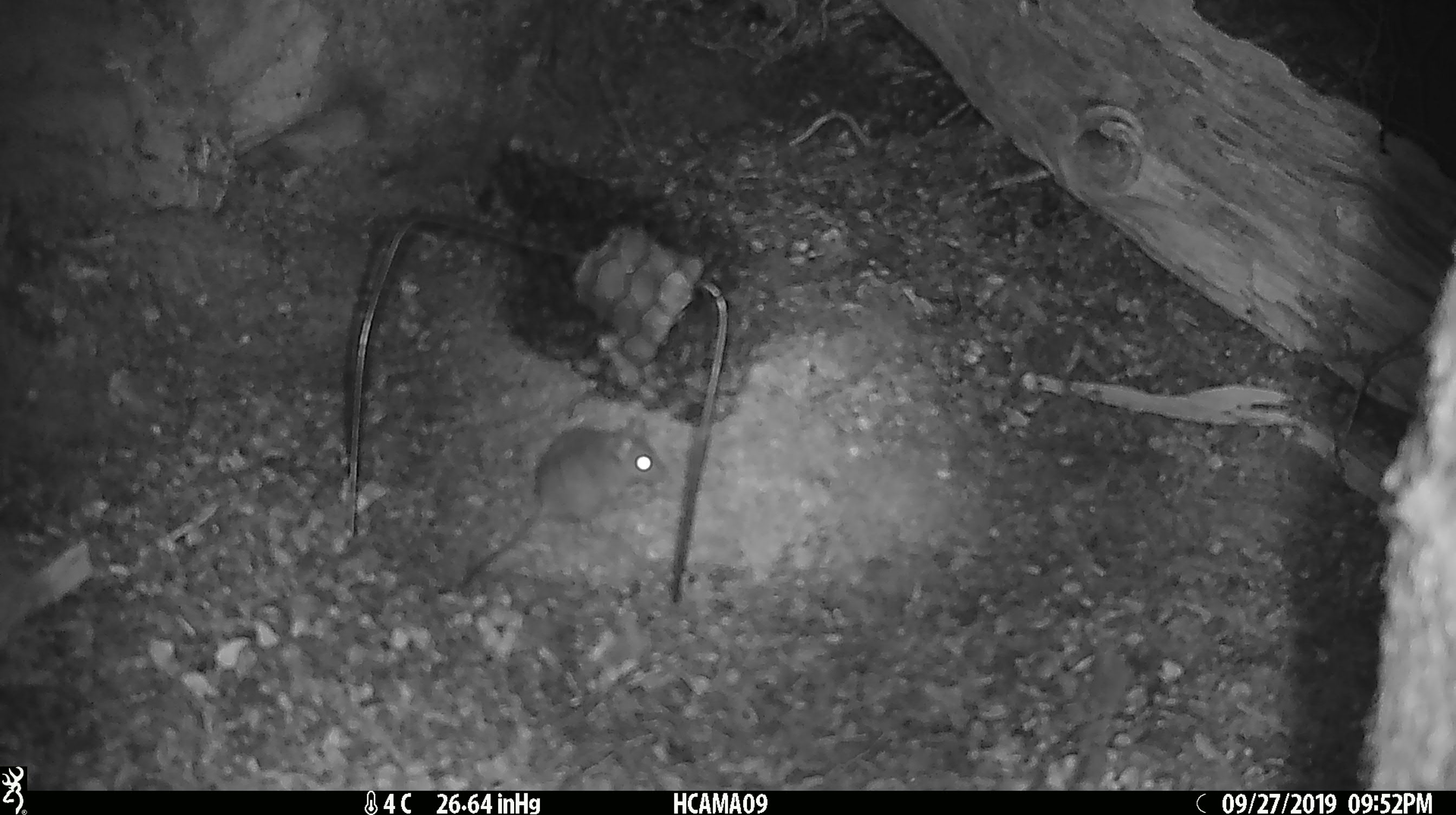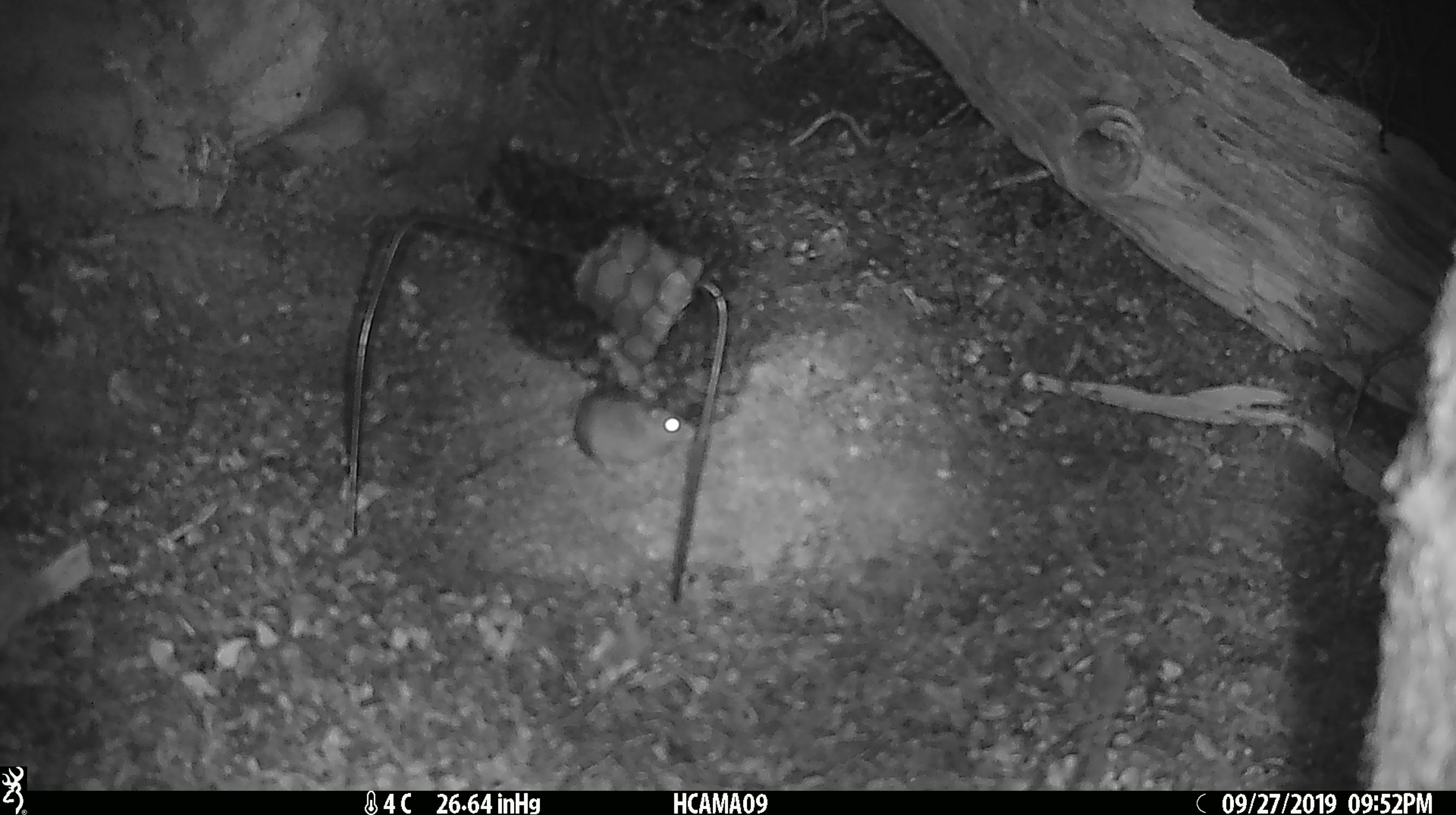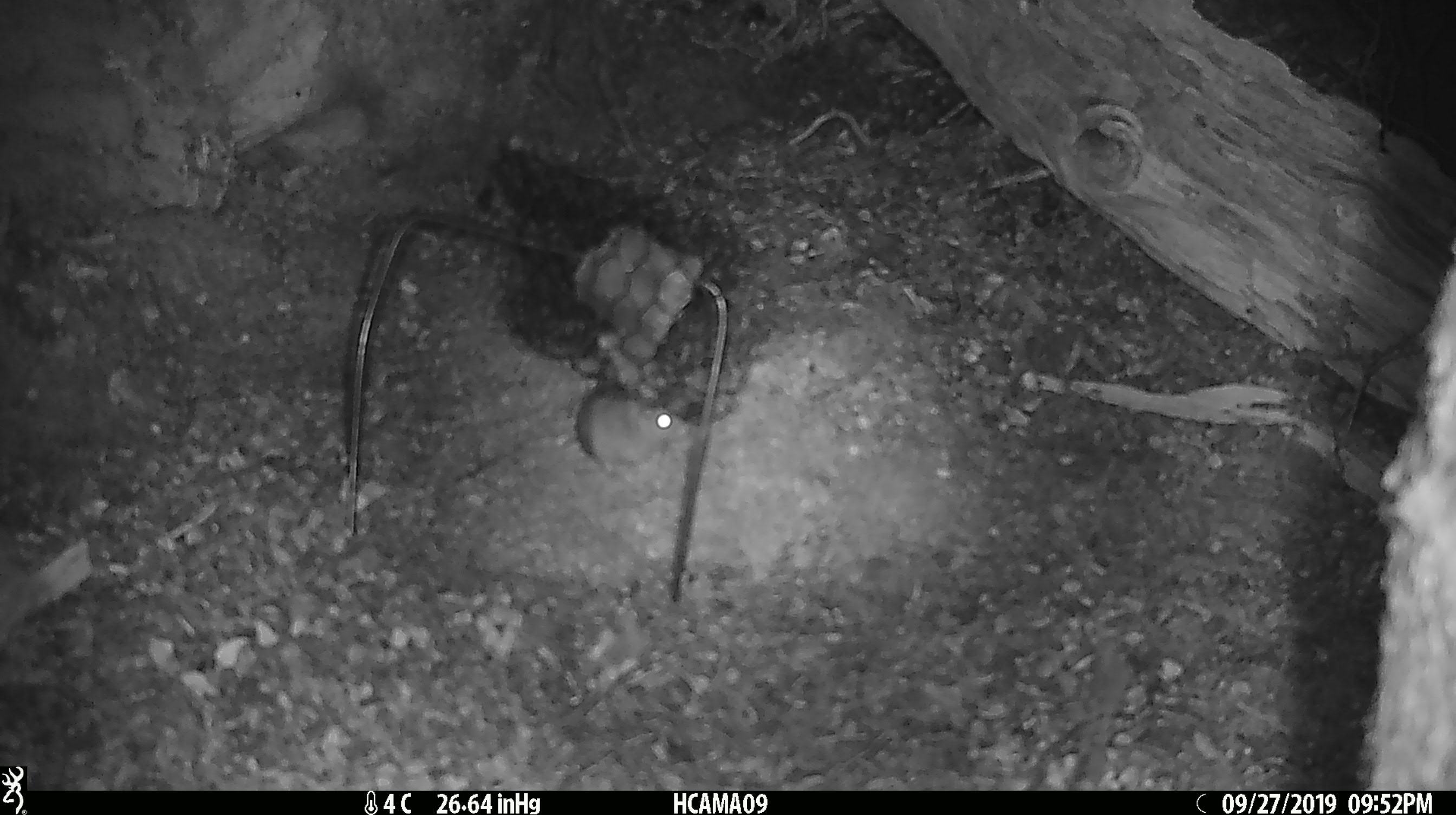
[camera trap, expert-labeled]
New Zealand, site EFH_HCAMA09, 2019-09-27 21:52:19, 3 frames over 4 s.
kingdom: Animalia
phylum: Chordata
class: Mammalia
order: Rodentia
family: Muridae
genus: Mus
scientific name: Mus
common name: mouse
Mouse (Mus).